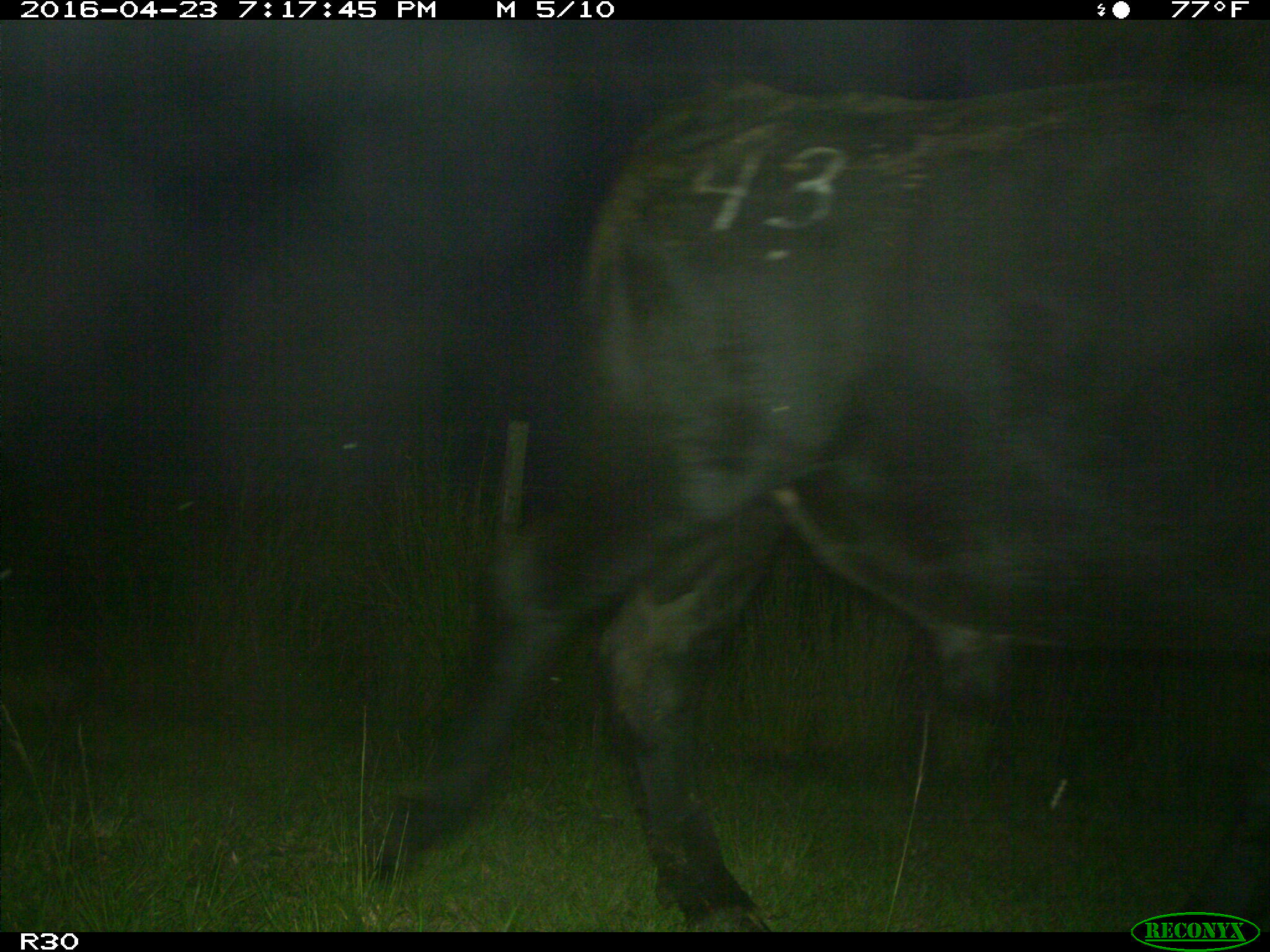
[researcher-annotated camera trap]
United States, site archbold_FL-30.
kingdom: Animalia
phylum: Chordata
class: Mammalia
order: Artiodactyla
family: Bovidae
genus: Bos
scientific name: Bos taurus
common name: domestic cow